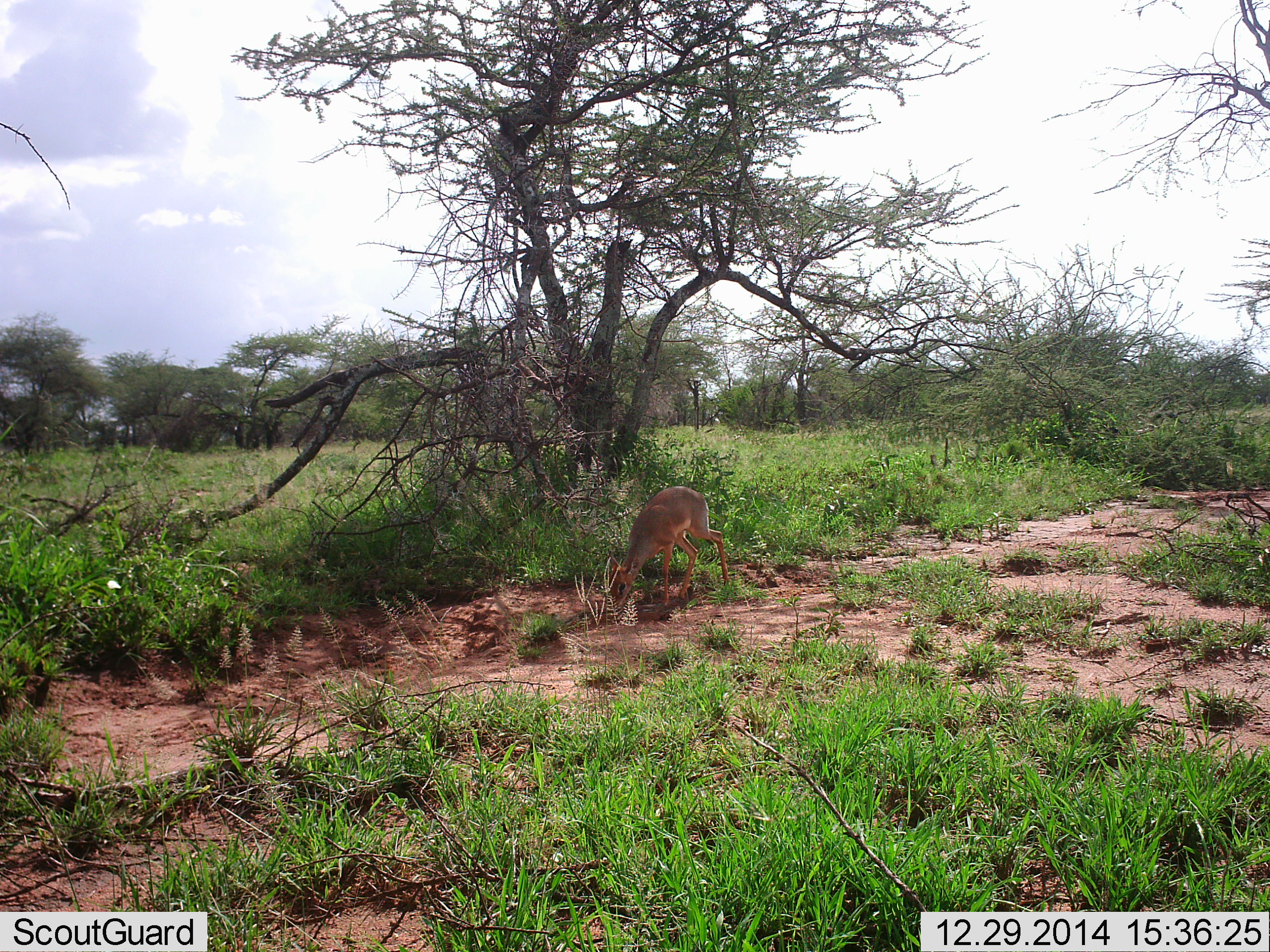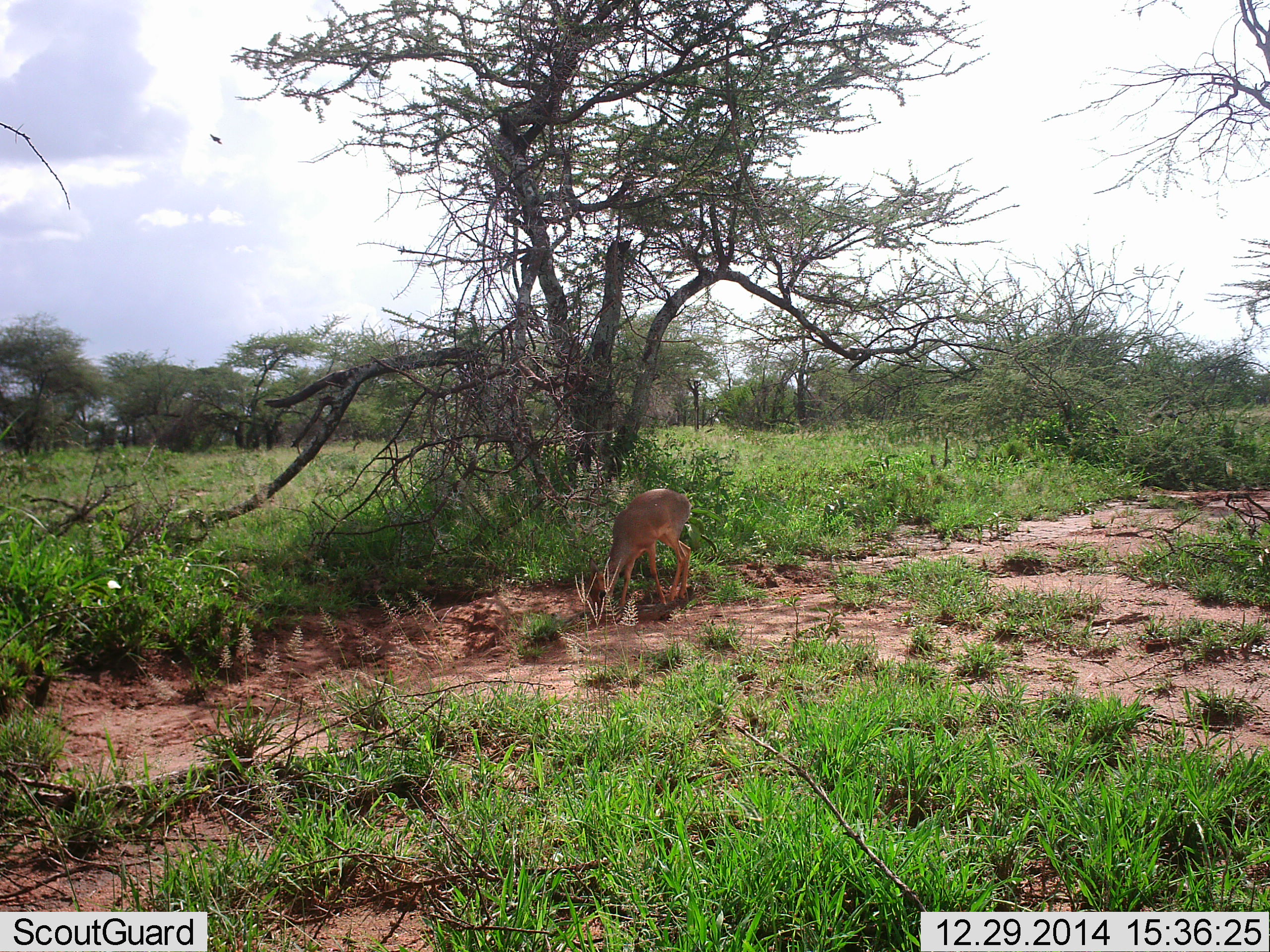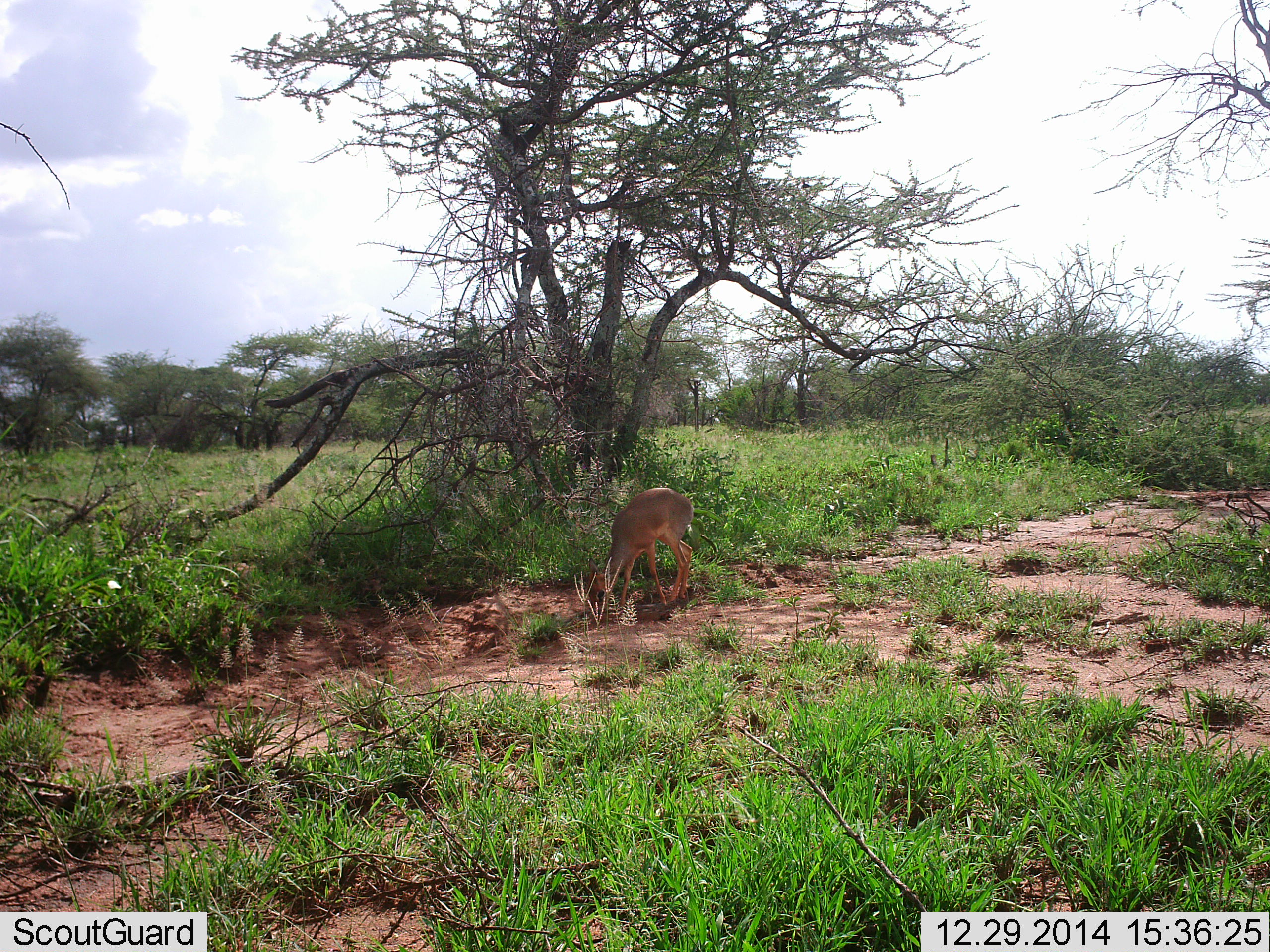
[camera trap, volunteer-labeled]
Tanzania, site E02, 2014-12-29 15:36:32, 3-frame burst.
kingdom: Animalia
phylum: Chordata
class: Mammalia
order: Artiodactyla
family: Bovidae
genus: Madoqua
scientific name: Madoqua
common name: dikdik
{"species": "dikdik (Madoqua)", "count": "1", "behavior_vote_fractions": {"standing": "42%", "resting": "0%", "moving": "8%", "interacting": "0%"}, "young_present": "0%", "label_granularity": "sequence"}